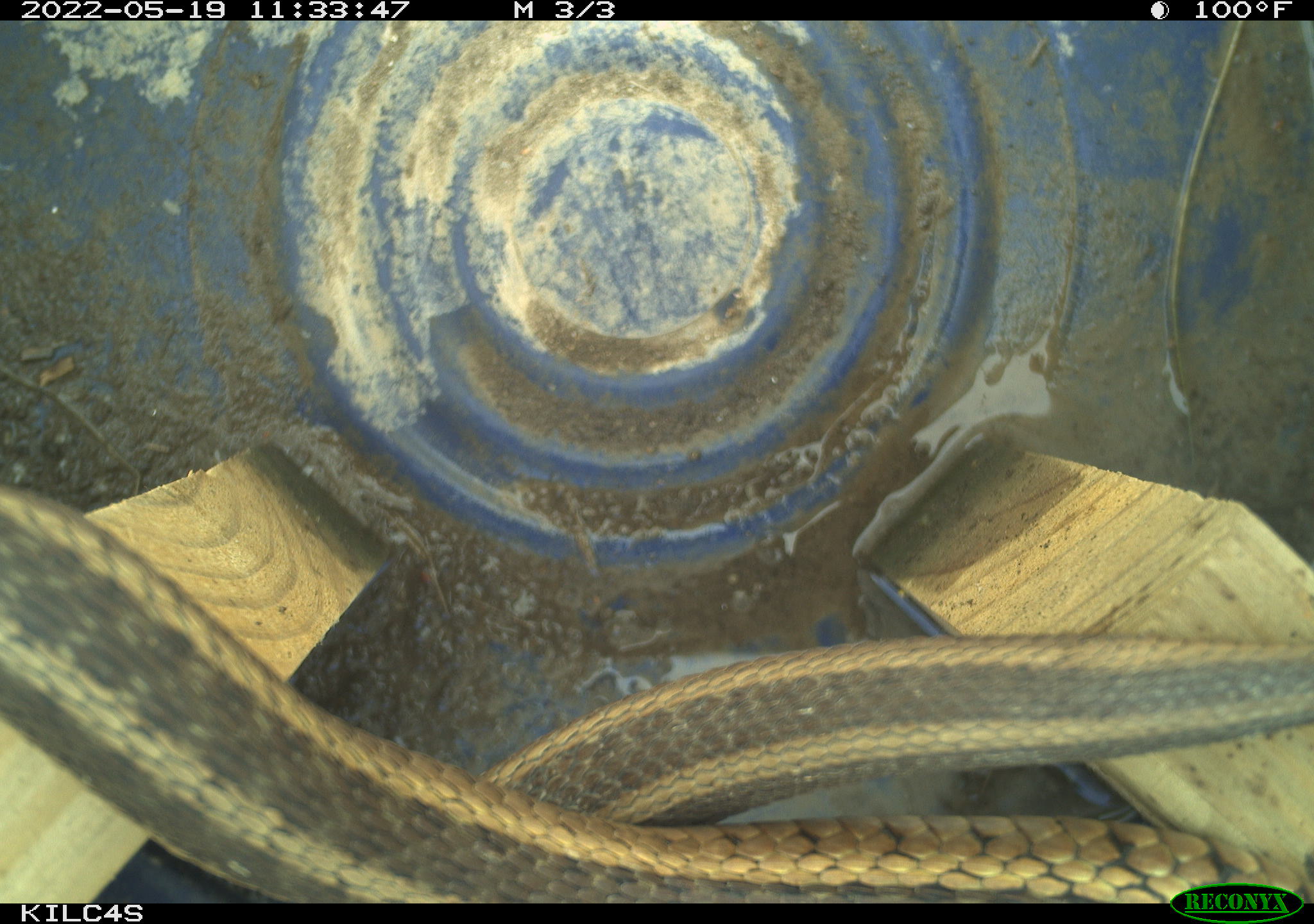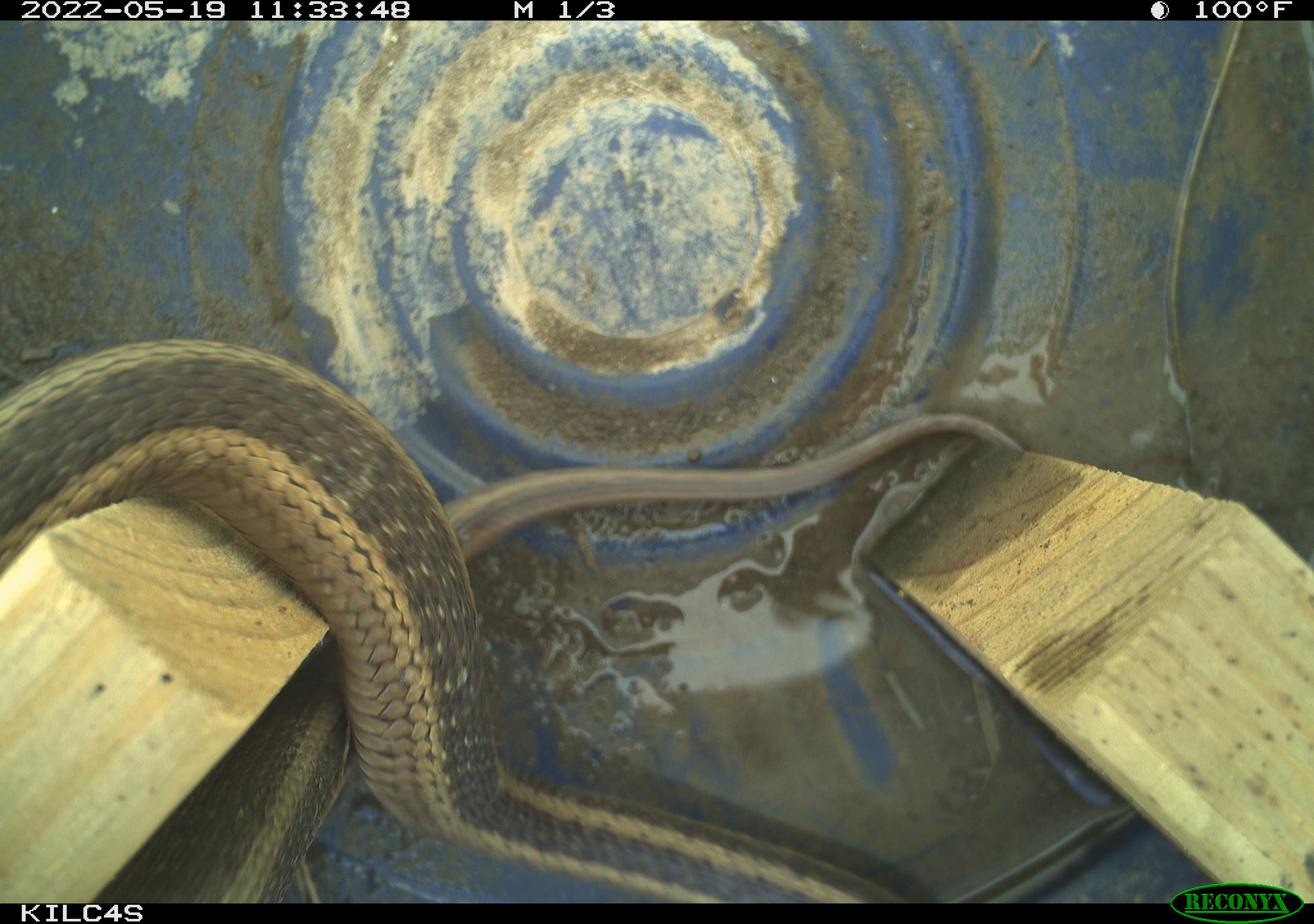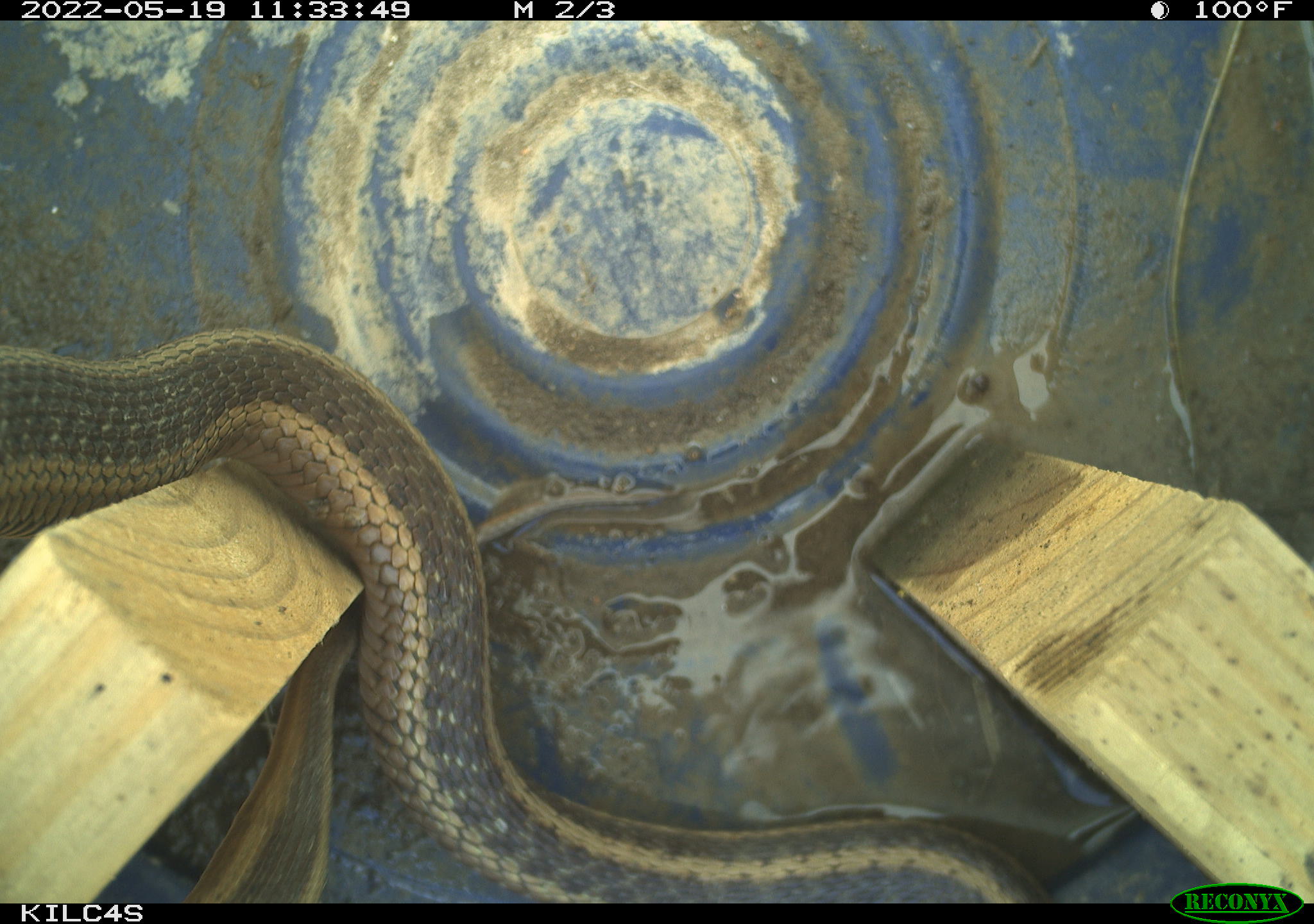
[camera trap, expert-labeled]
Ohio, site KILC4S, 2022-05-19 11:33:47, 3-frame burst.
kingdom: Animalia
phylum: Chordata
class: Reptilia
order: Squamata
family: Colubridae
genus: Thamnophis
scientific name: Thamnophis sirtalis sirtalis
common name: eastern gartersnake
Eastern gartersnake (Thamnophis sirtalis sirtalis).